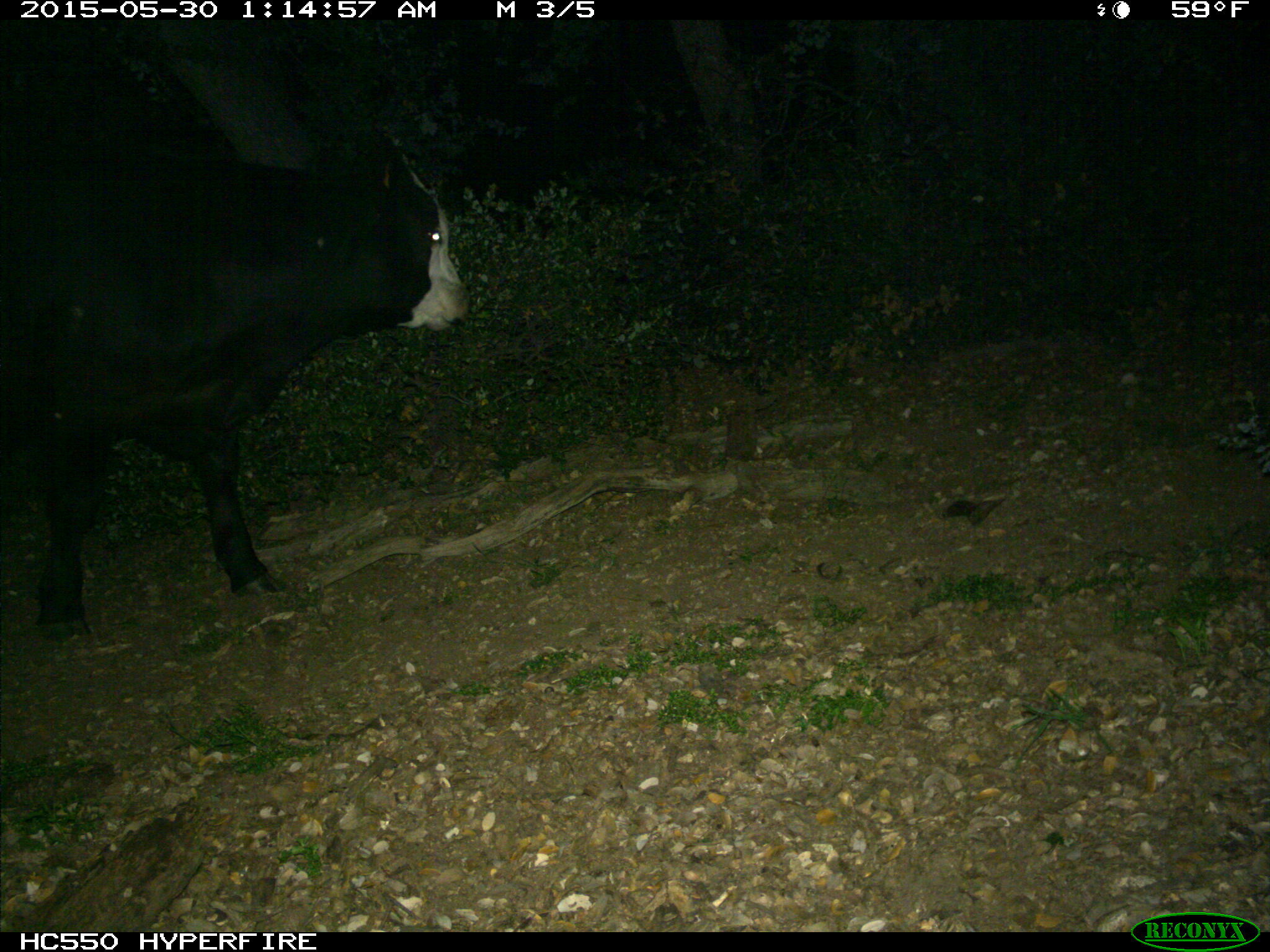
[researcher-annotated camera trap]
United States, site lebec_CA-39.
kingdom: Animalia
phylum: Chordata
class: Mammalia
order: Artiodactyla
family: Bovidae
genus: Bos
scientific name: Bos taurus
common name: domestic cow